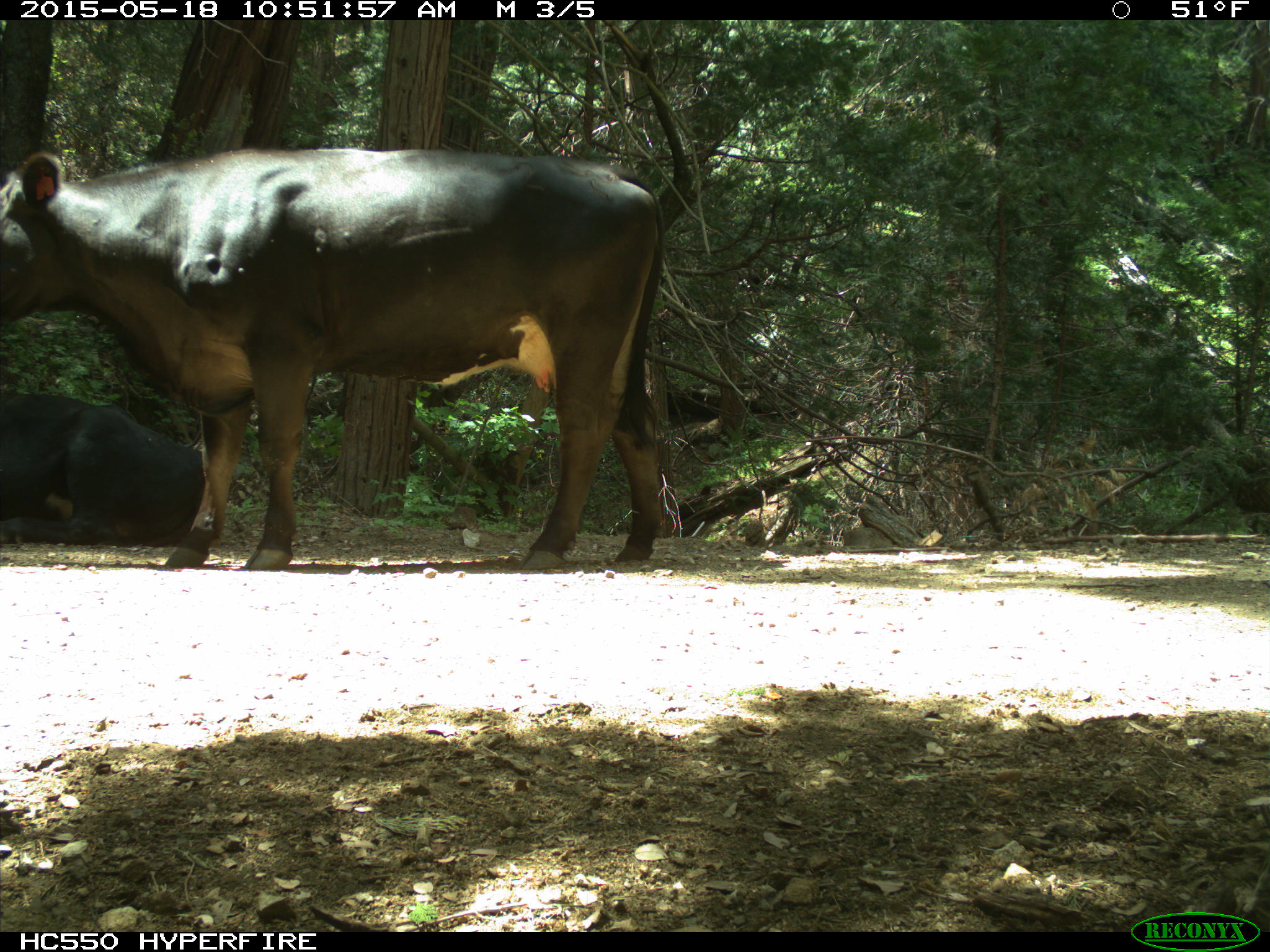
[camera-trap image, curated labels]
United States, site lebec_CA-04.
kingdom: Animalia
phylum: Chordata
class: Mammalia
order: Artiodactyla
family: Bovidae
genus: Bos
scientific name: Bos taurus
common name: domestic cow